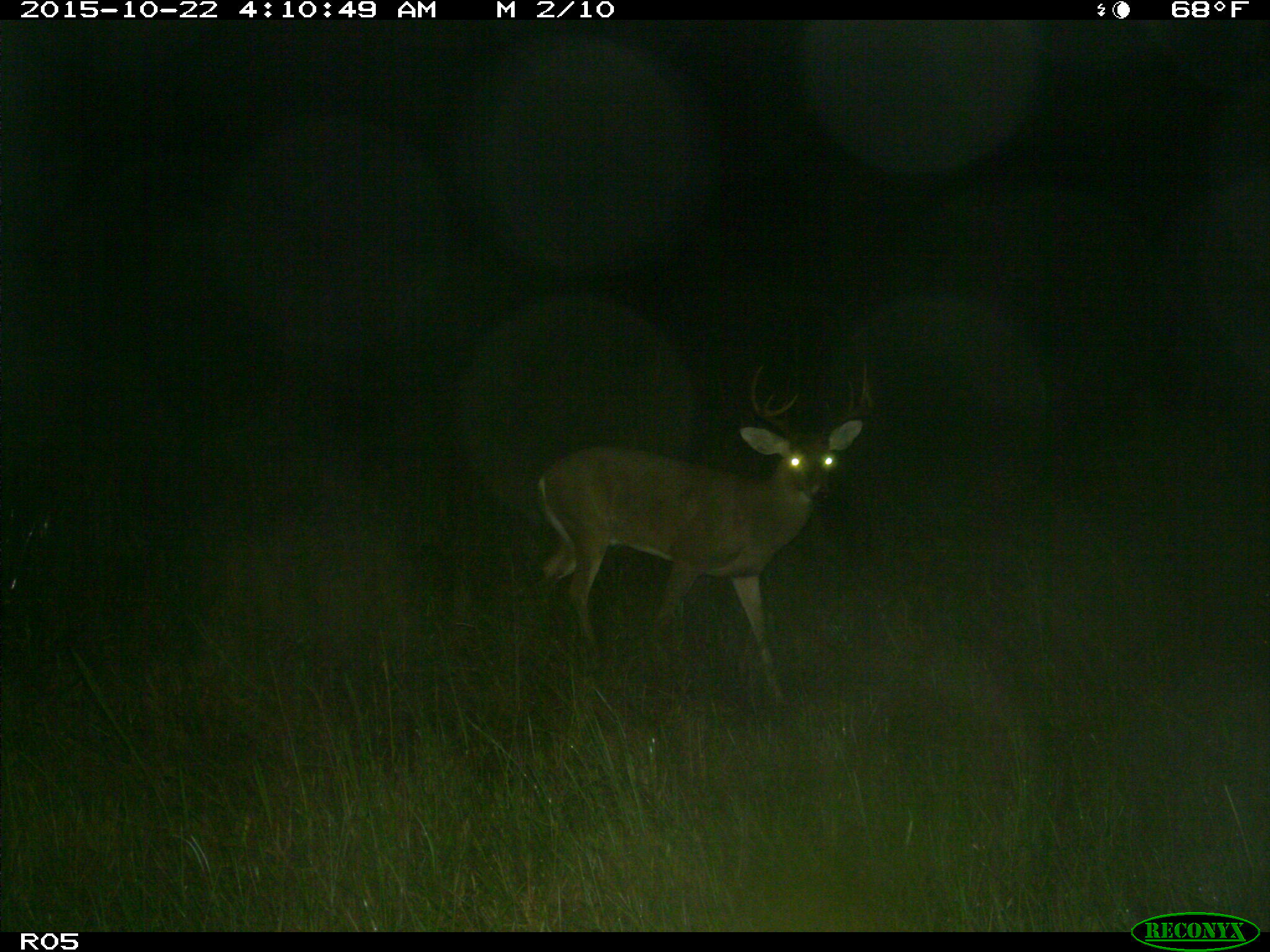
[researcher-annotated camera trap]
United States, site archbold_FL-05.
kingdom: Animalia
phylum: Chordata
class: Mammalia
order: Artiodactyla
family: Cervidae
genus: Odocoileus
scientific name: Odocoileus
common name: deer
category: unidentified deer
Unidentified deer (deer) (Odocoileus).